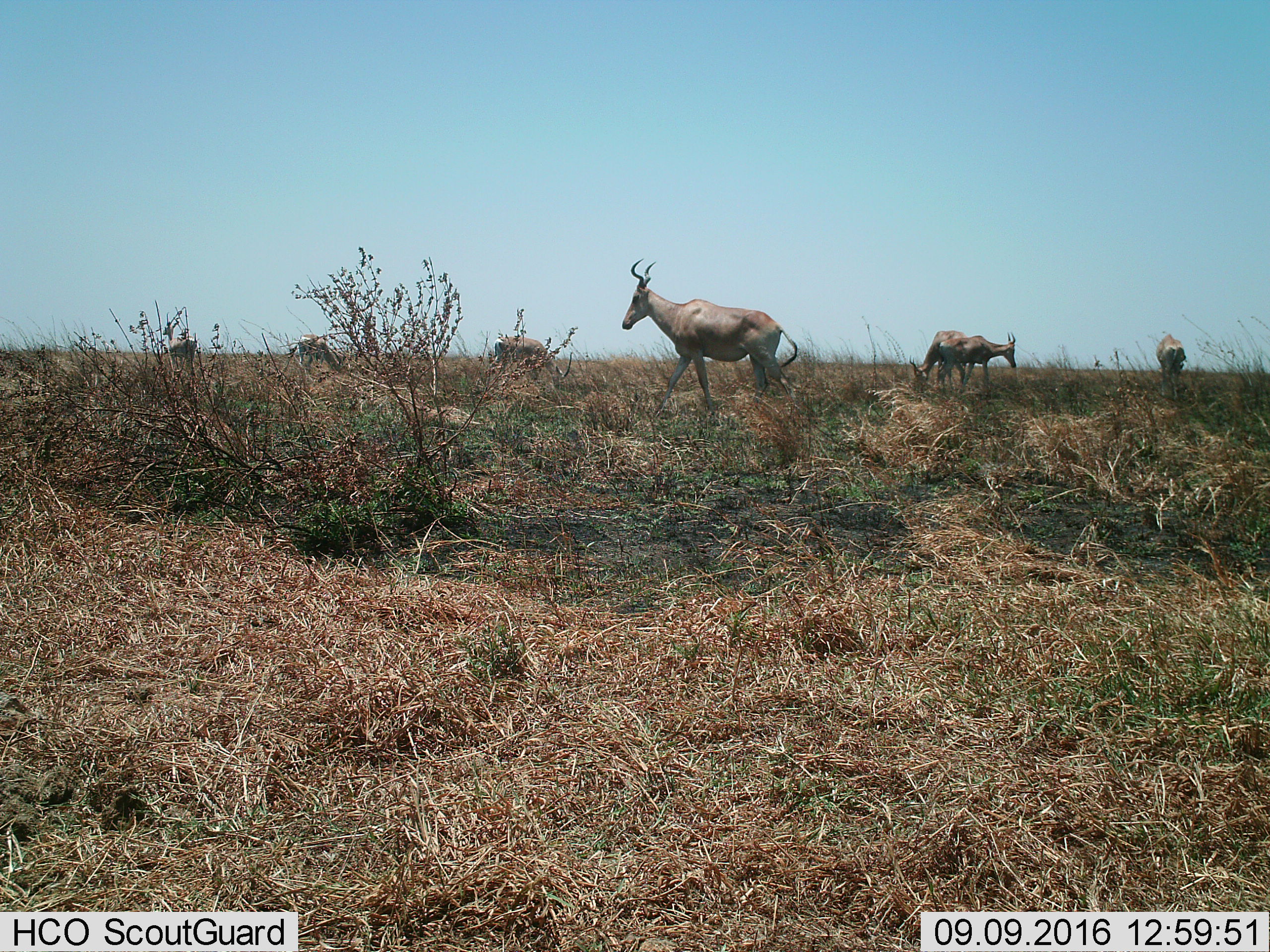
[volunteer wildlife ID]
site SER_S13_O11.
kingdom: Animalia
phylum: Chordata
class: Mammalia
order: Artiodactyla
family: Bovidae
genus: Alcelaphus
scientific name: Alcelaphus buselaphus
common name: hartebeest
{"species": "hartebeest (Alcelaphus buselaphus)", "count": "6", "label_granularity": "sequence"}